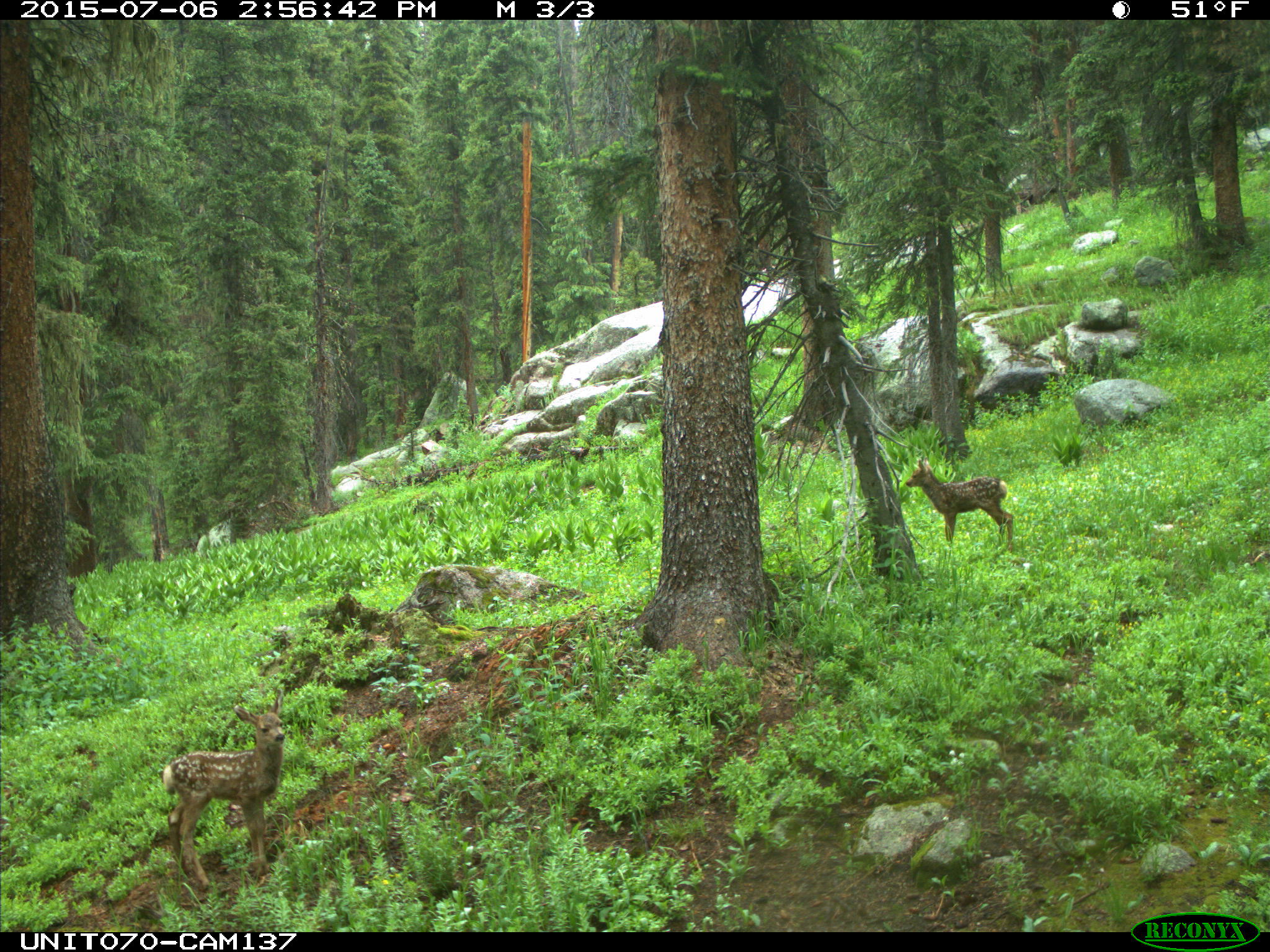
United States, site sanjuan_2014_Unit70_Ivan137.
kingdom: Animalia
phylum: Chordata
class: Mammalia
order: Artiodactyla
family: Cervidae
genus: Odocoileus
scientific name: Odocoileus hemionus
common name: mule deer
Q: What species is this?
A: Odocoileus hemionus (mule deer).